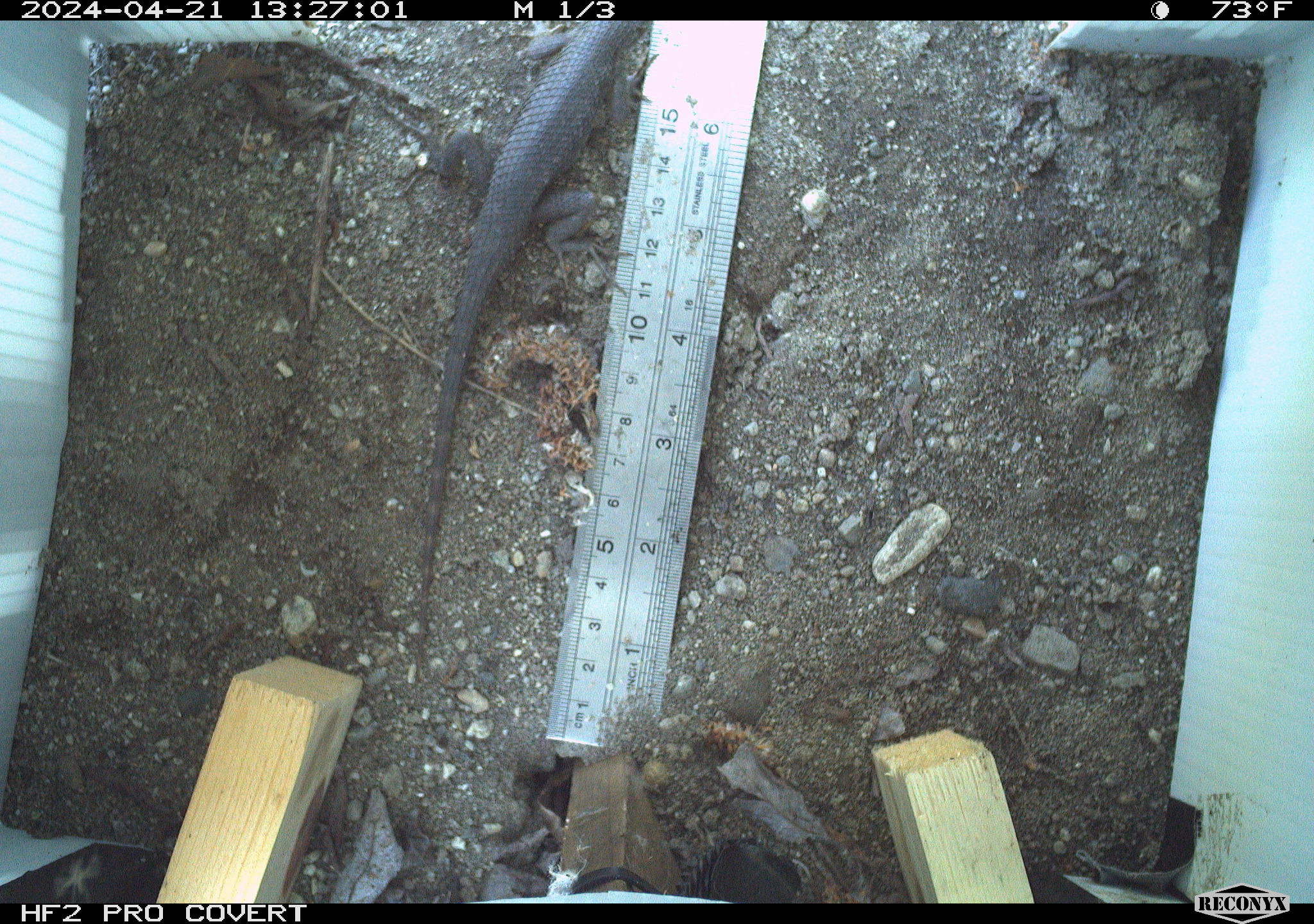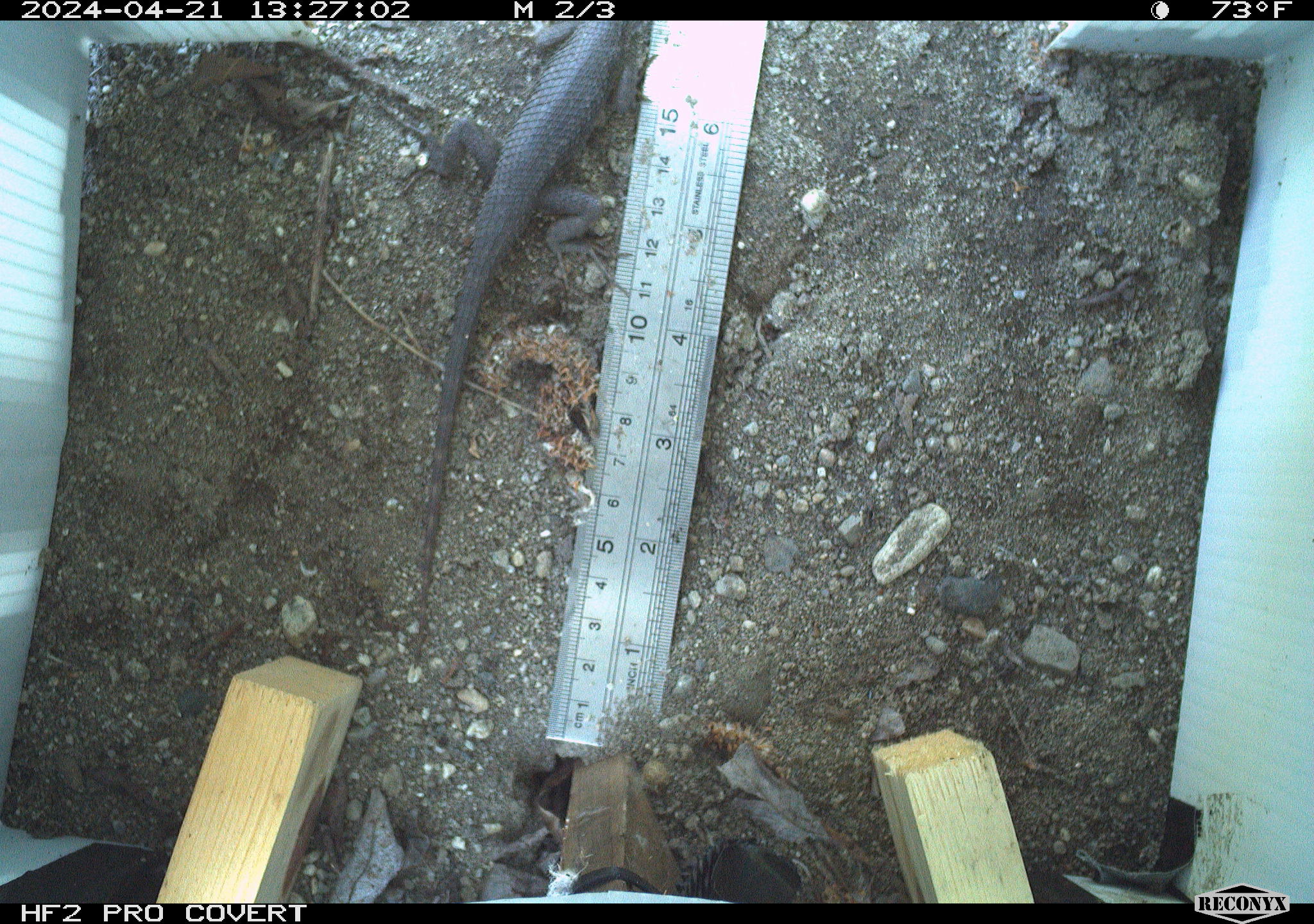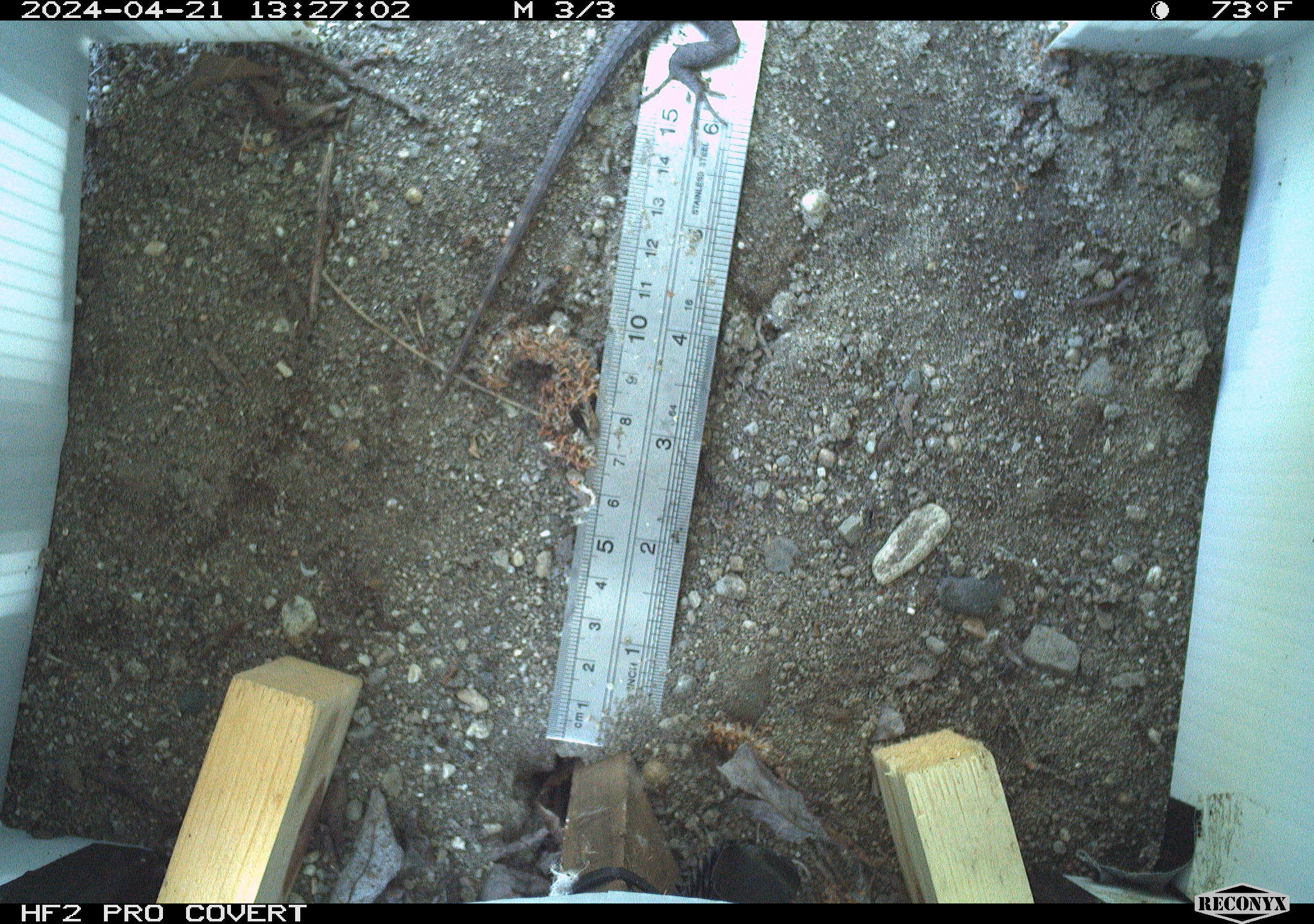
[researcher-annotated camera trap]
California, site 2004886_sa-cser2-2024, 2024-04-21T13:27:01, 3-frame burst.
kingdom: Animalia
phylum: Chordata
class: Reptilia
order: Squamata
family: Phrynosomatidae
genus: Sceloporus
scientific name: Sceloporus occidentalis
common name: western fence lizard